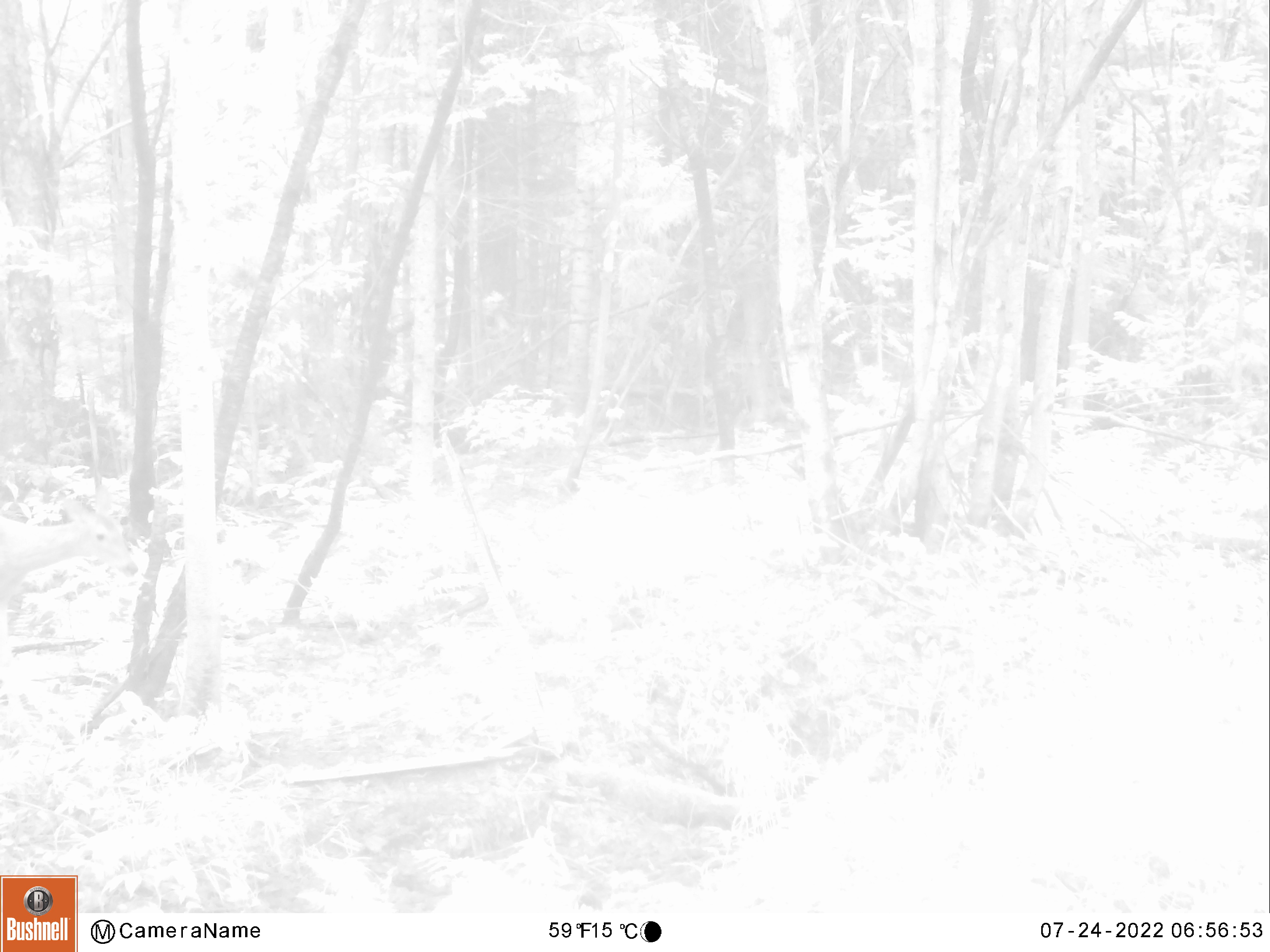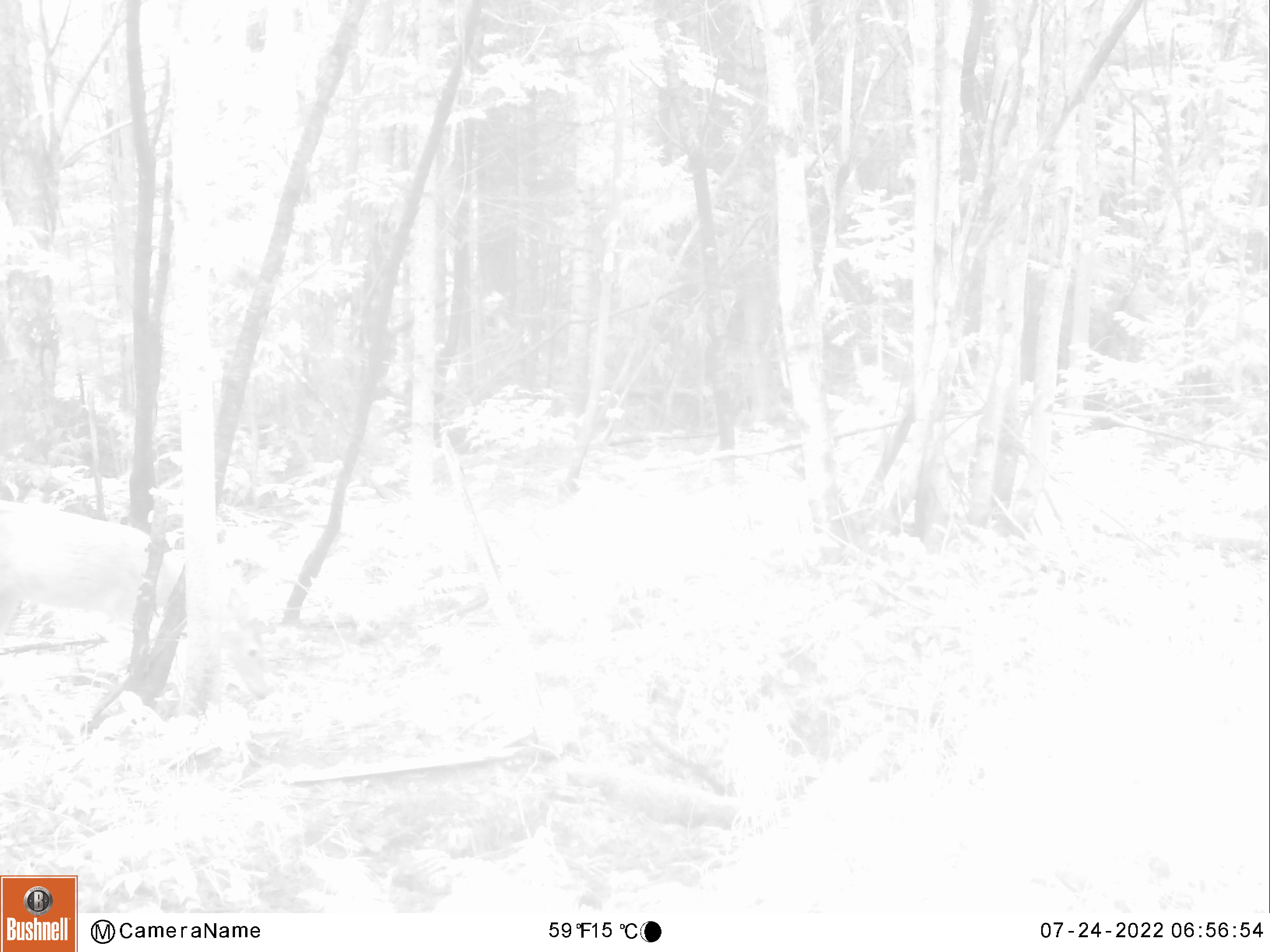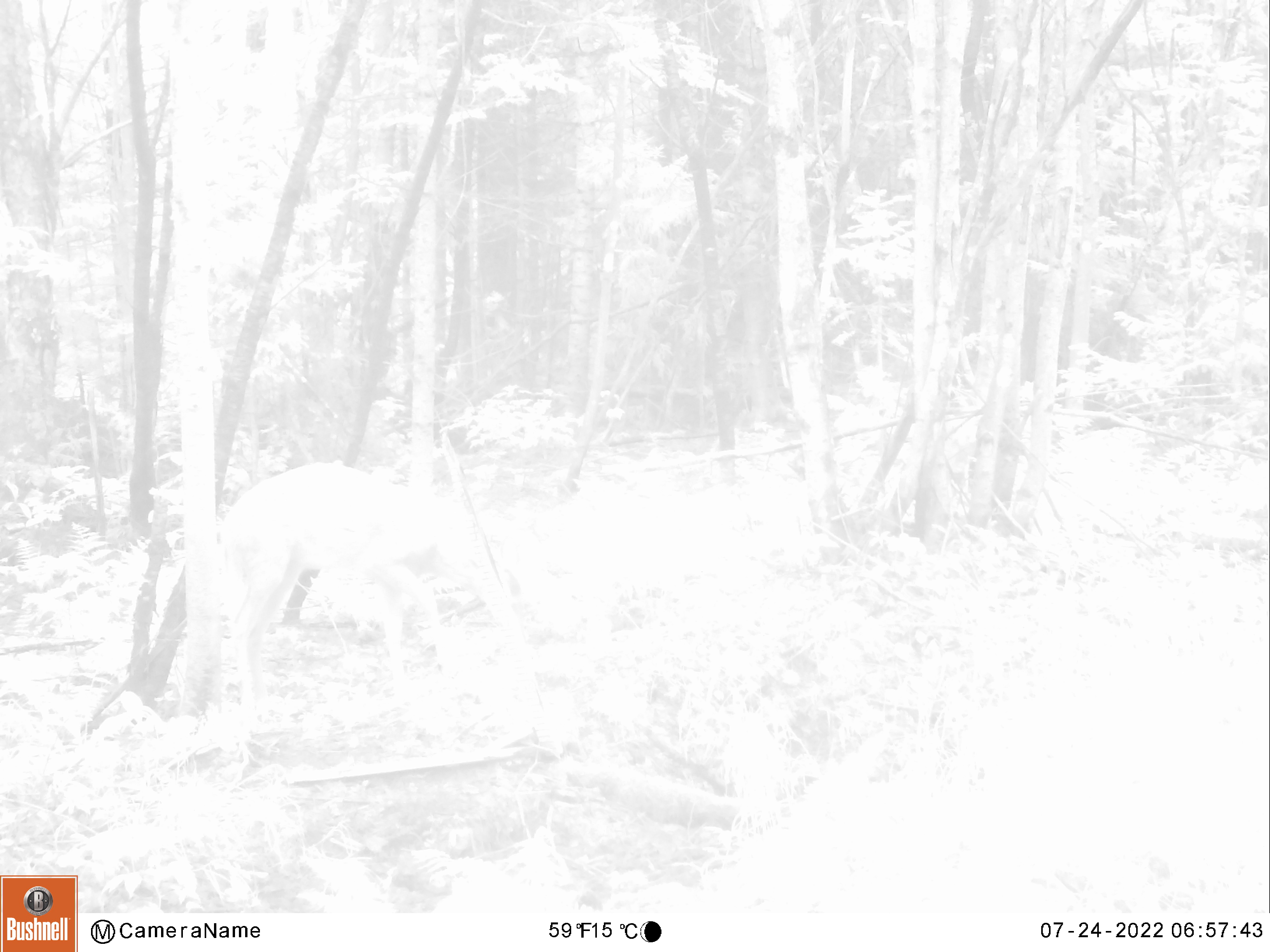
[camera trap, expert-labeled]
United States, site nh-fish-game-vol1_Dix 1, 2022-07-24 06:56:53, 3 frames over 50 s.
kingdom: Animalia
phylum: Chordata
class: Mammalia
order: Artiodactyla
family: Cervidae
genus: Odocoileus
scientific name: Odocoileus virginianus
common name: white-tailed deer